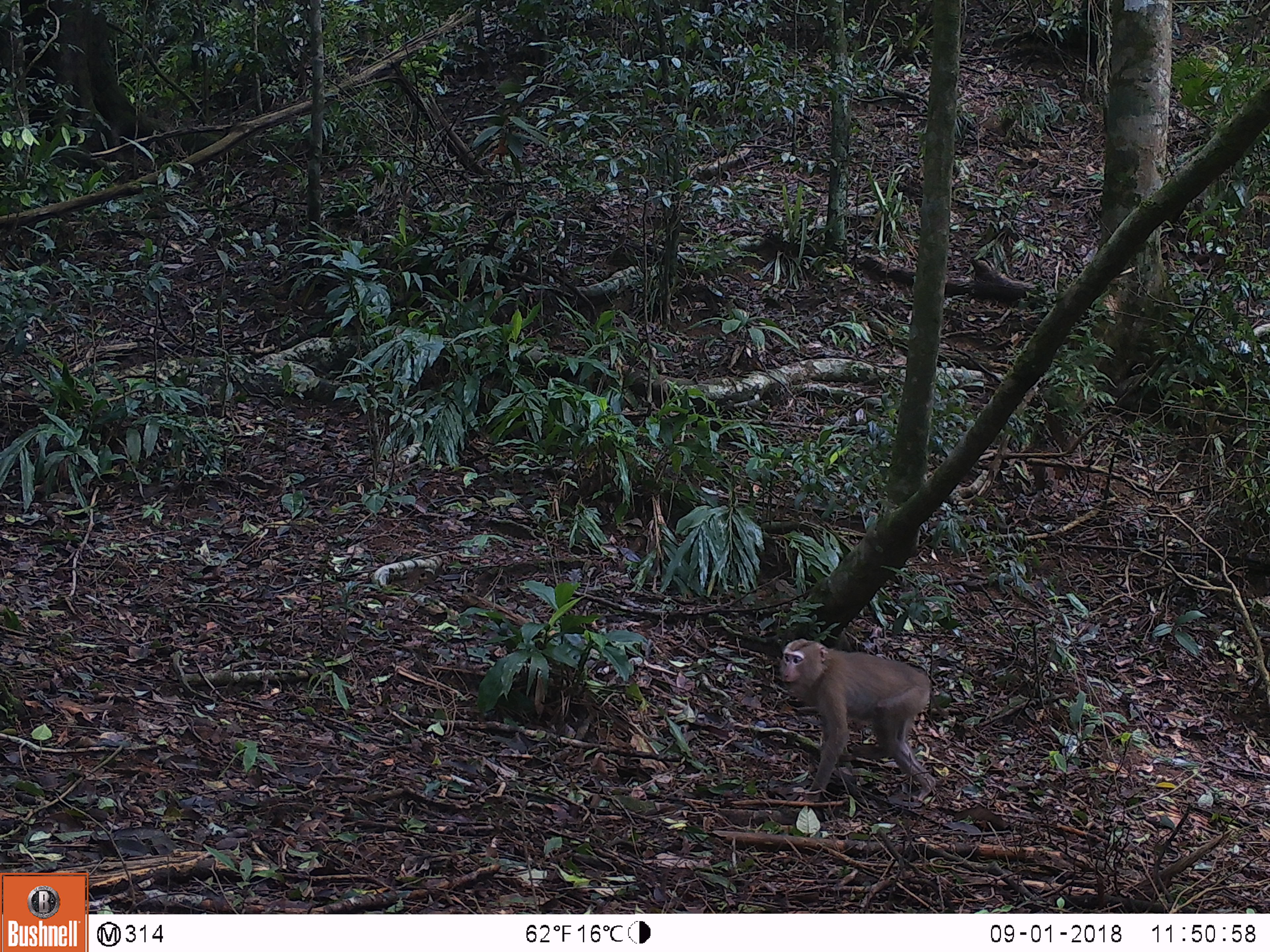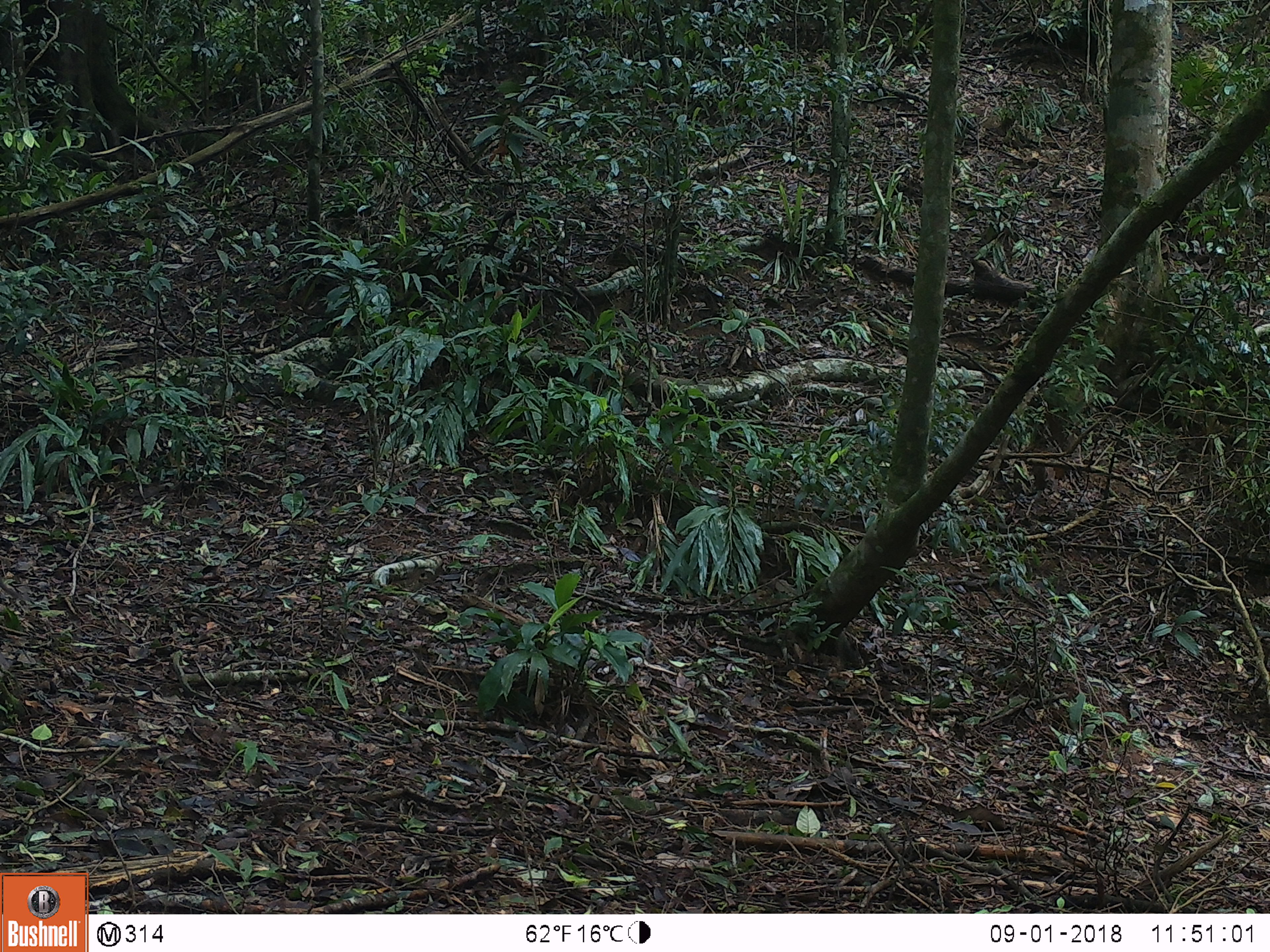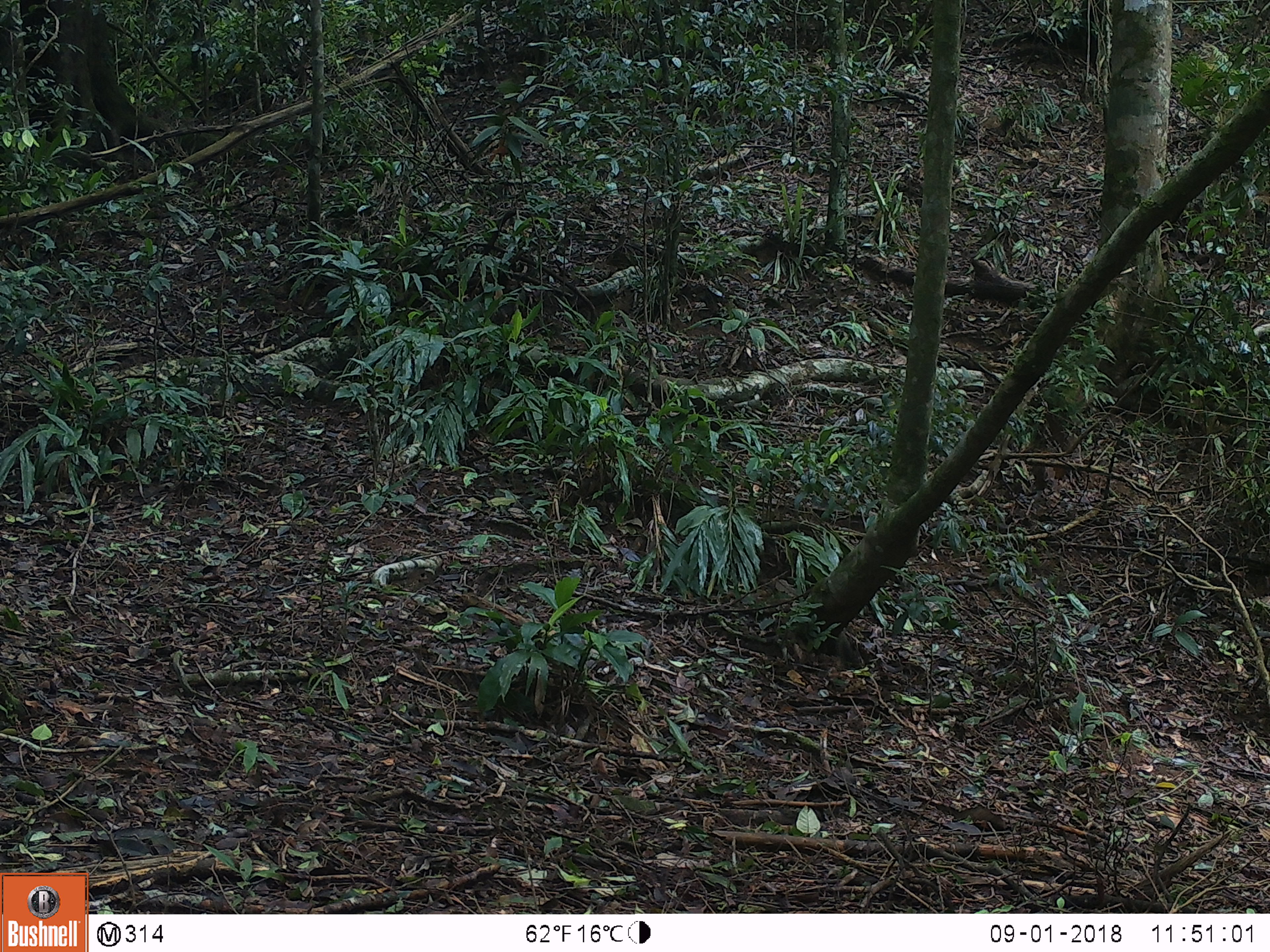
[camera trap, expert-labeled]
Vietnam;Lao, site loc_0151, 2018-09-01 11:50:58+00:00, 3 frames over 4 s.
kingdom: Animalia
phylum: Chordata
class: Mammalia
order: Primates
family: Cercopithecidae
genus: Macaca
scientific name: Macaca nemestrina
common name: pig-tailed macaque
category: pig tailed macaque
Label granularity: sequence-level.